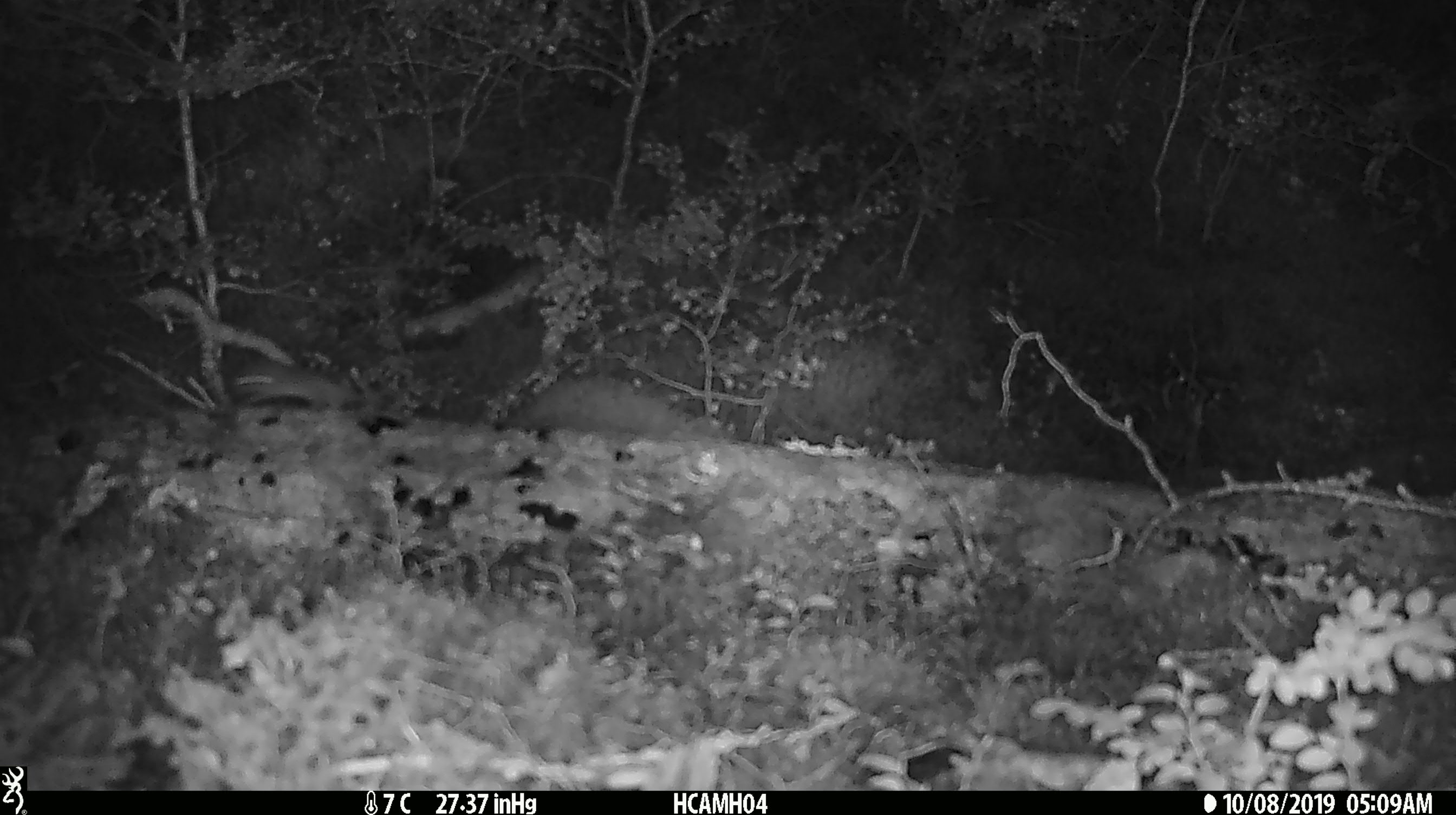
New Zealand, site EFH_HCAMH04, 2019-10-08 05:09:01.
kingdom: Animalia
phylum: Chordata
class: Mammalia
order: Rodentia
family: Muridae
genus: Mus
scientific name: Mus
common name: mouse